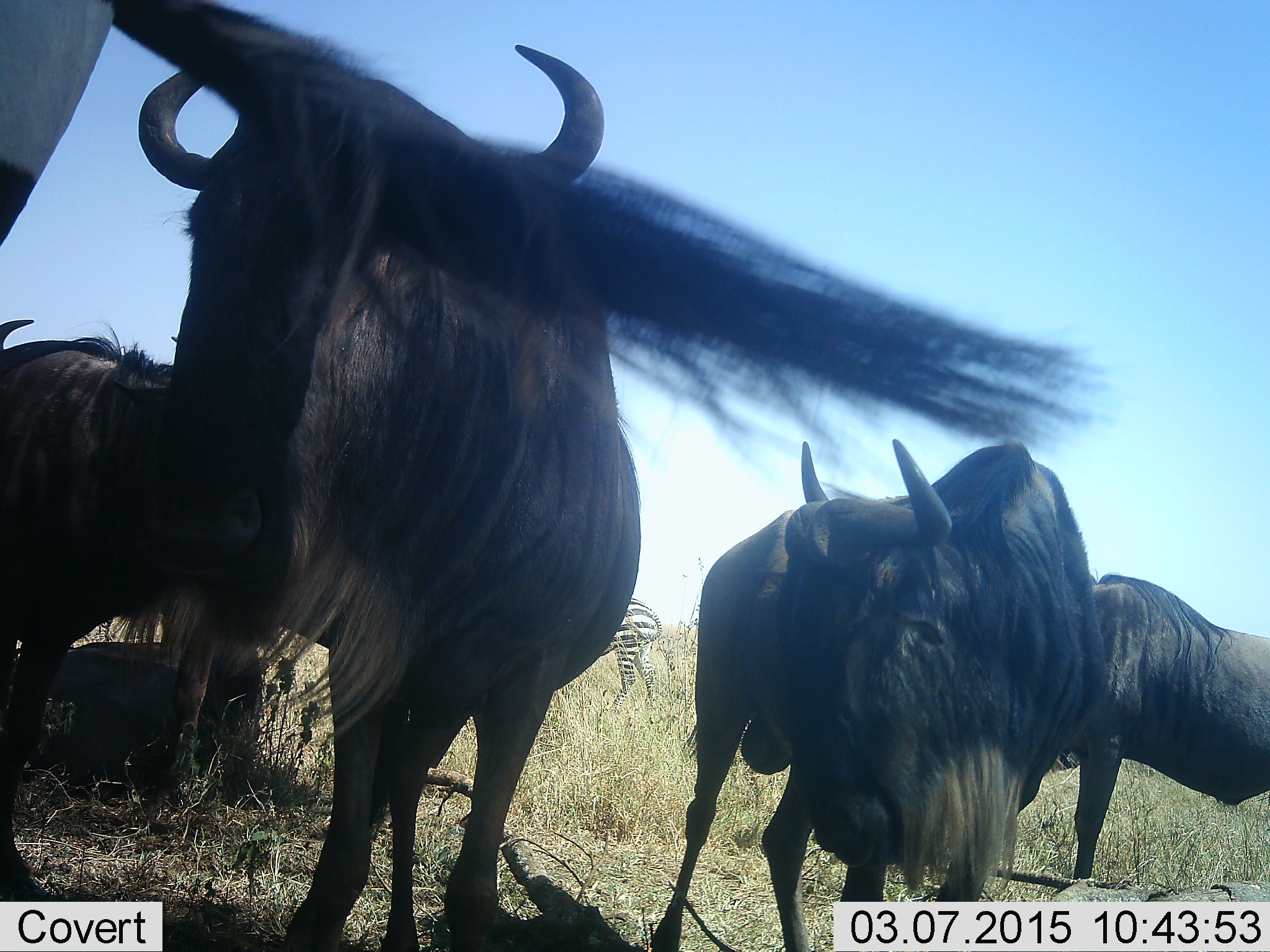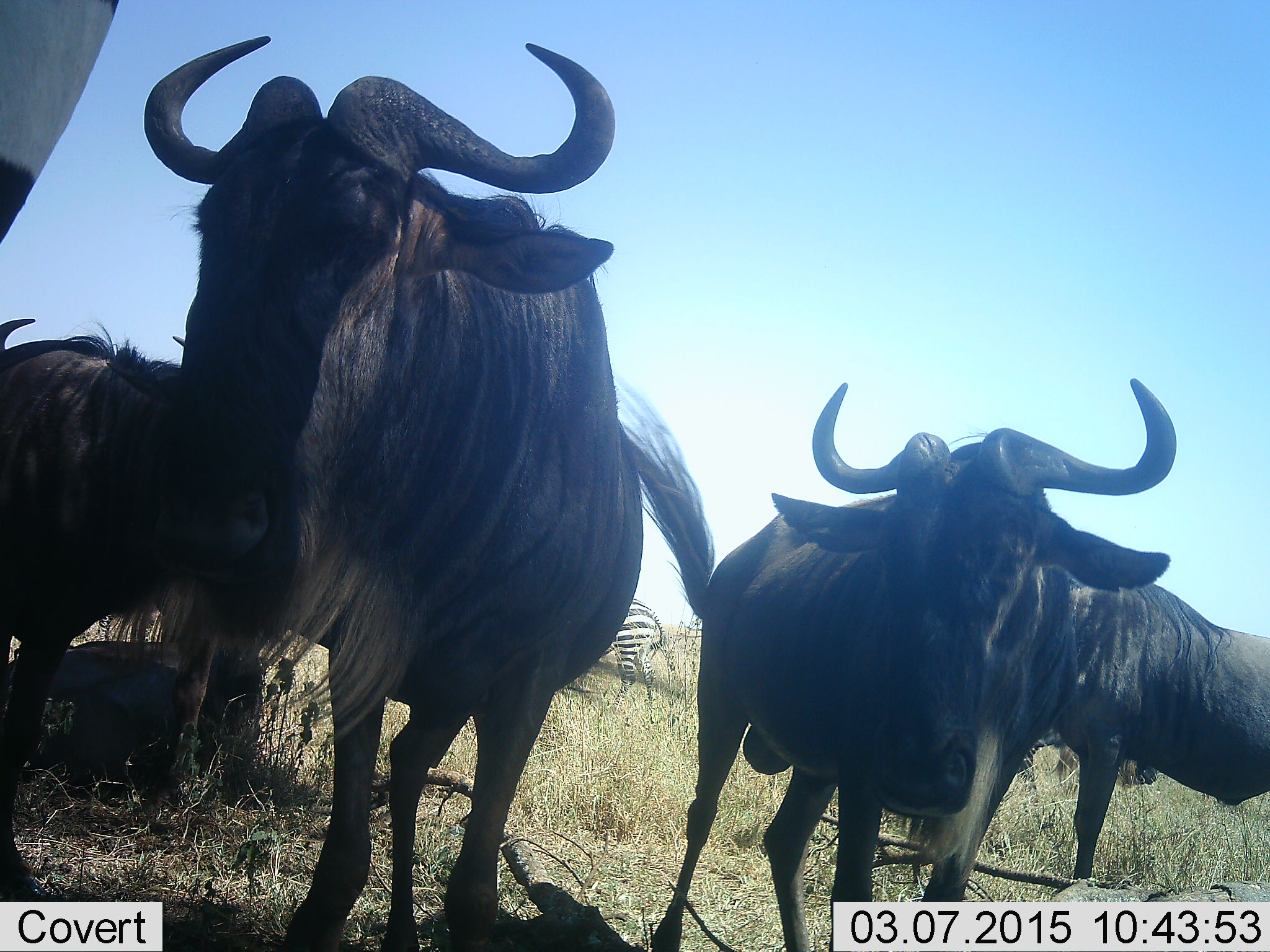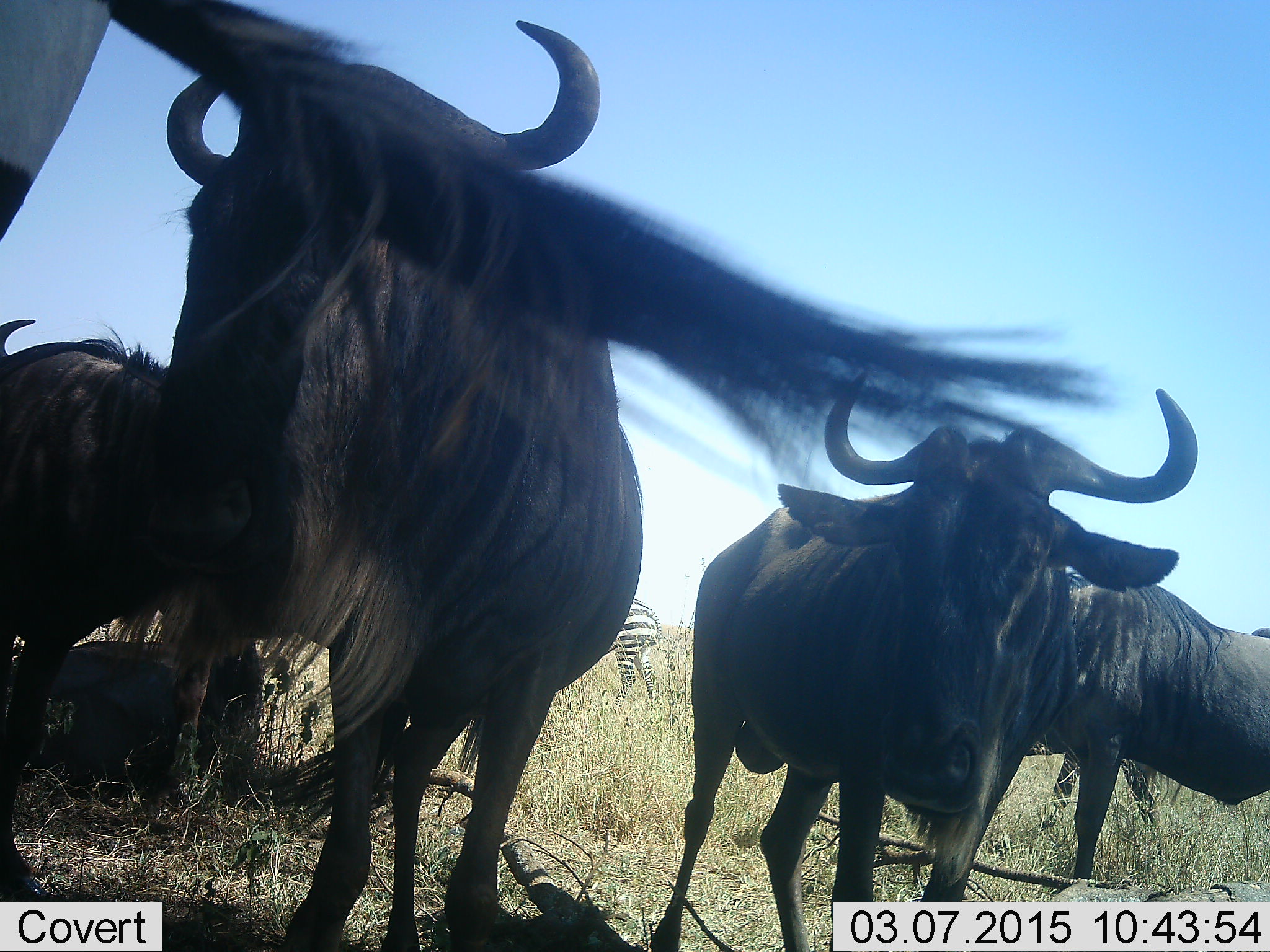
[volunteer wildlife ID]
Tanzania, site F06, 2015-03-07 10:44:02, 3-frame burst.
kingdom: Animalia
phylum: Chordata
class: Mammalia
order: Artiodactyla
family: Bovidae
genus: Connochaetes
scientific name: Connochaetes taurinus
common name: blue wildebeest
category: wildebeest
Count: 5.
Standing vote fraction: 100%.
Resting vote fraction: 55%.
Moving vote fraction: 27%.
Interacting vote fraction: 0%.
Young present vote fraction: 0%.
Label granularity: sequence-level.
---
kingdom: Animalia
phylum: Chordata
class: Mammalia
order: Perissodactyla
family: Equidae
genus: Equus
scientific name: Equus quagga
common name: plains zebra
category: zebra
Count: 1.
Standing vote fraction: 90%.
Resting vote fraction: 0%.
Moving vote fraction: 10%.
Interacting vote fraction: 0%.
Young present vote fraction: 0%.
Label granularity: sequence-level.